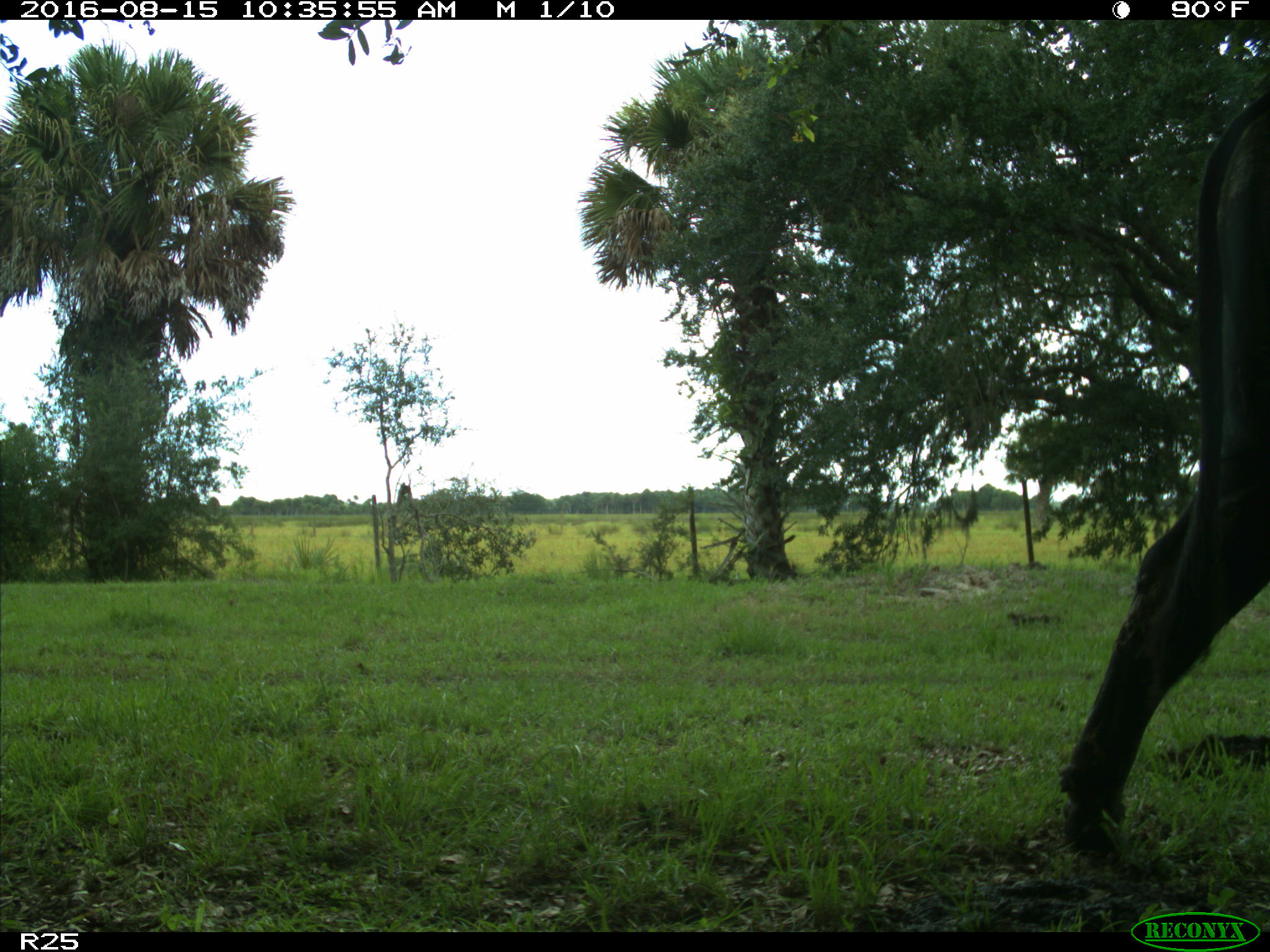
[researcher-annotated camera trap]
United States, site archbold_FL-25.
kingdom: Animalia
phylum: Chordata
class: Mammalia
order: Artiodactyla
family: Bovidae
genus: Bos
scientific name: Bos taurus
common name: domestic cow